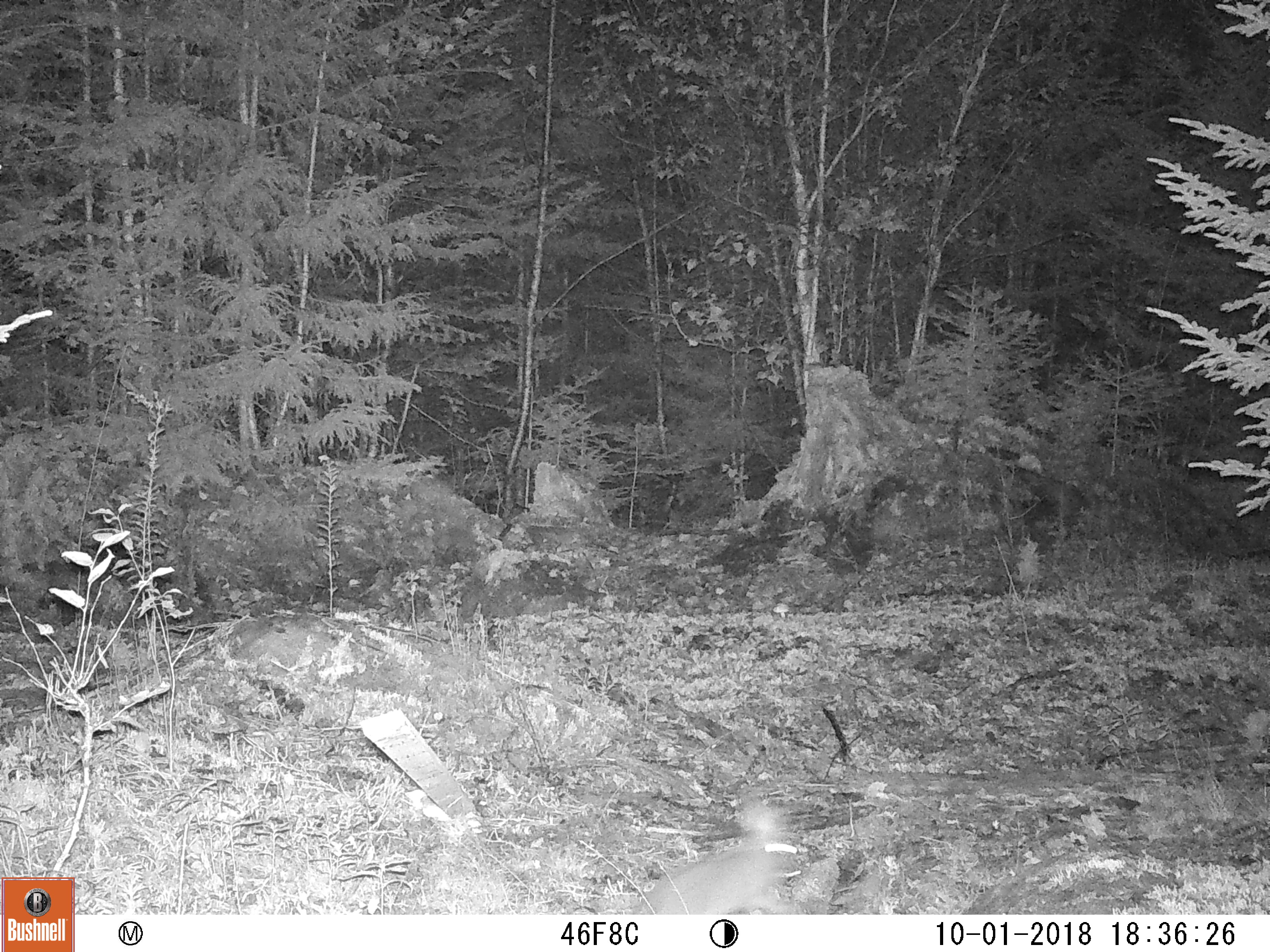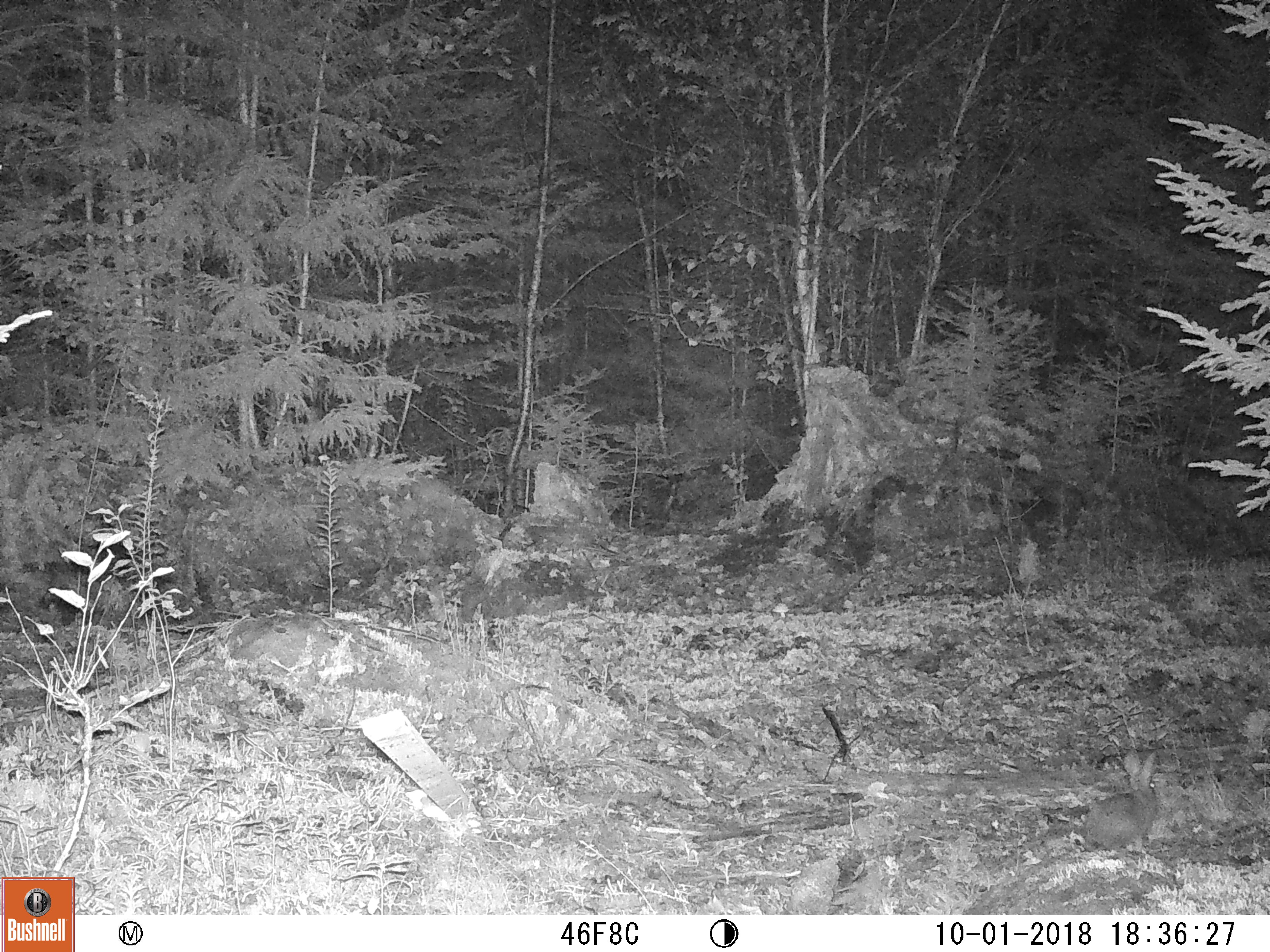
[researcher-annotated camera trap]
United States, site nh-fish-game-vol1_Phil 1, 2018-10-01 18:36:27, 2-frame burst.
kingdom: Animalia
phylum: Chordata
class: Mammalia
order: Lagomorpha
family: Leporidae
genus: Lepus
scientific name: Lepus americanus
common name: snowshoe hare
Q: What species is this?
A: Snowshoe hare (Lepus americanus).